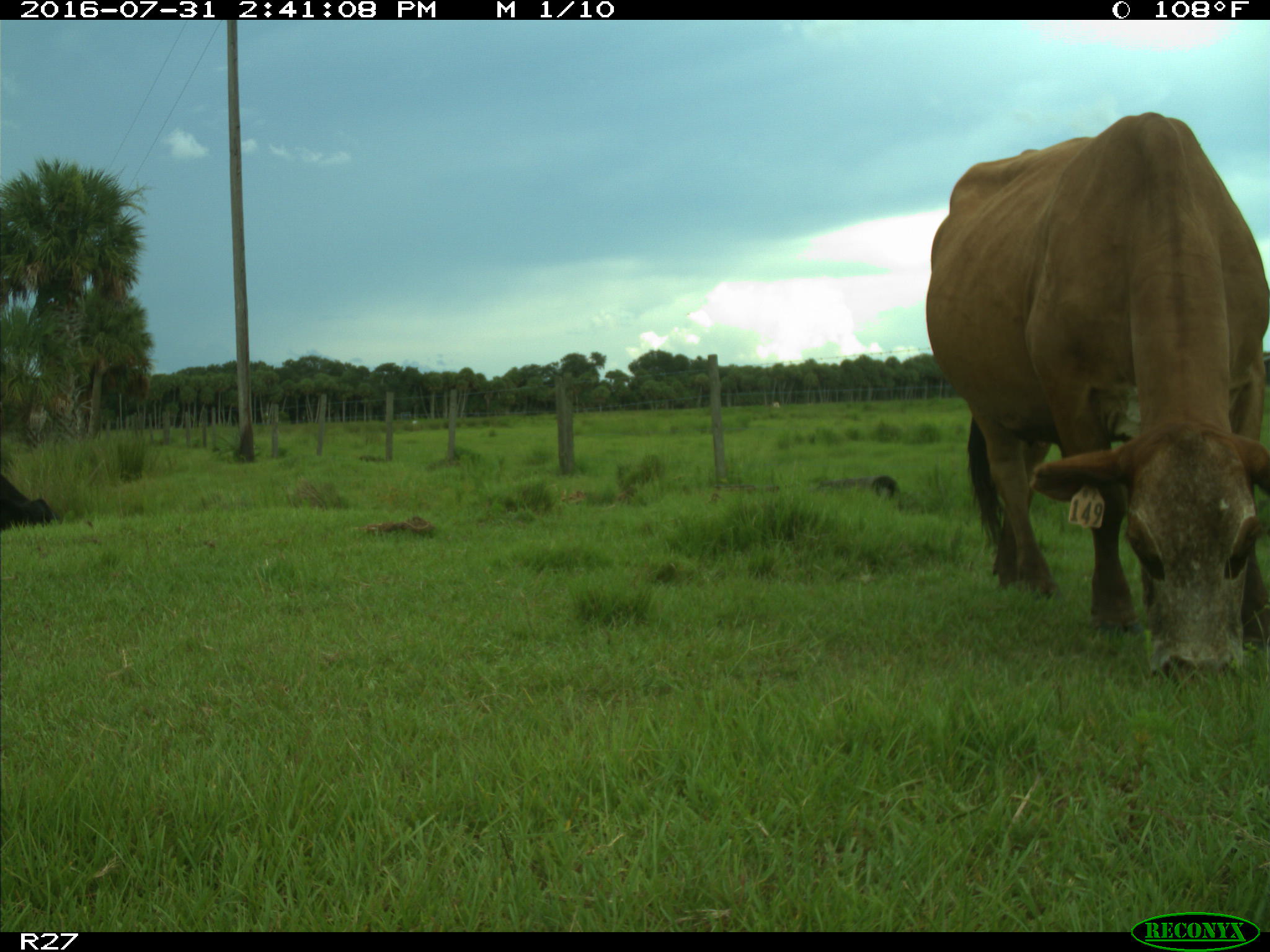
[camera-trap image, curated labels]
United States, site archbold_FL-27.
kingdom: Animalia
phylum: Chordata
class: Mammalia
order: Artiodactyla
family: Bovidae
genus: Bos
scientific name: Bos taurus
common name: domestic cow